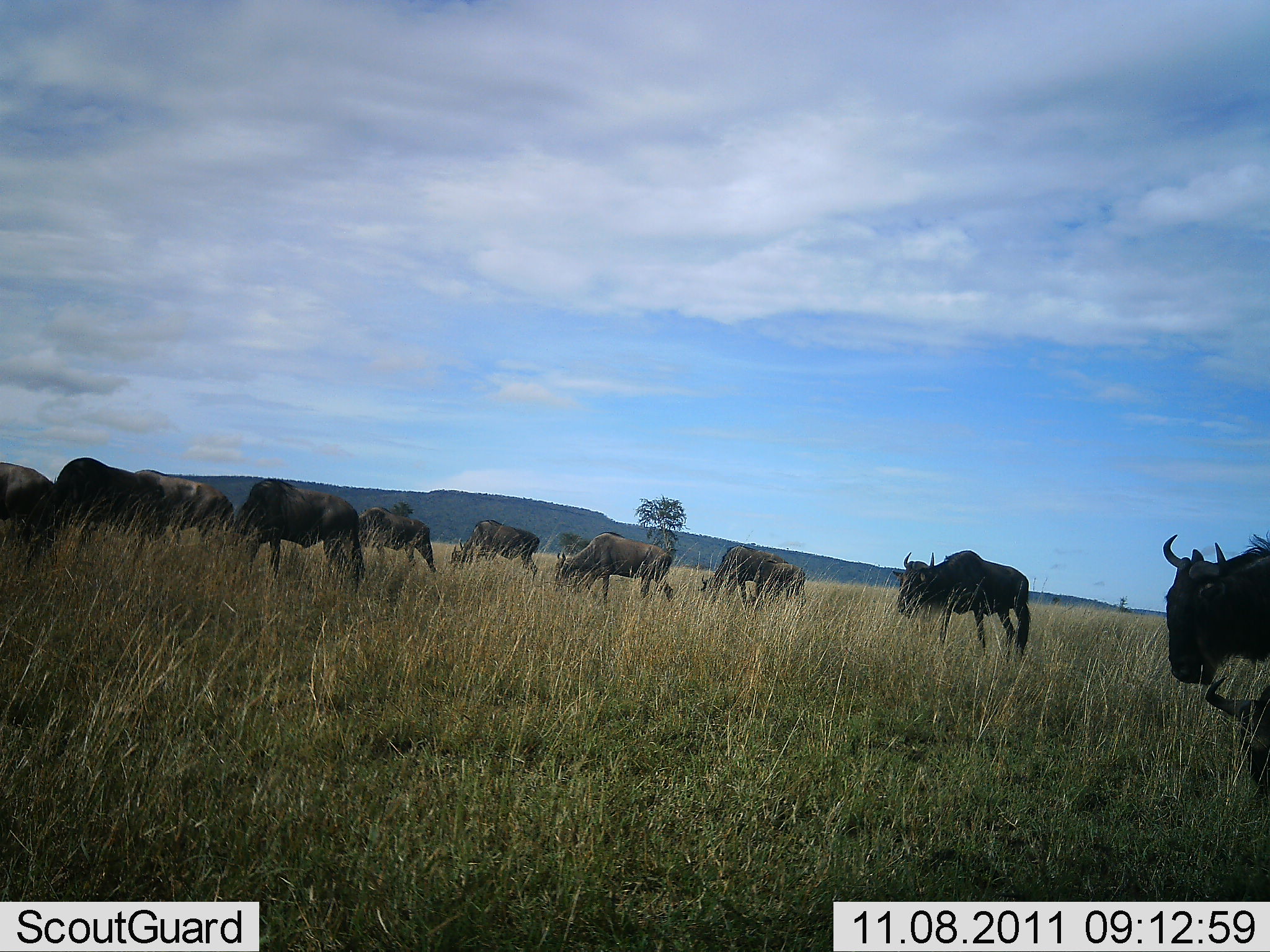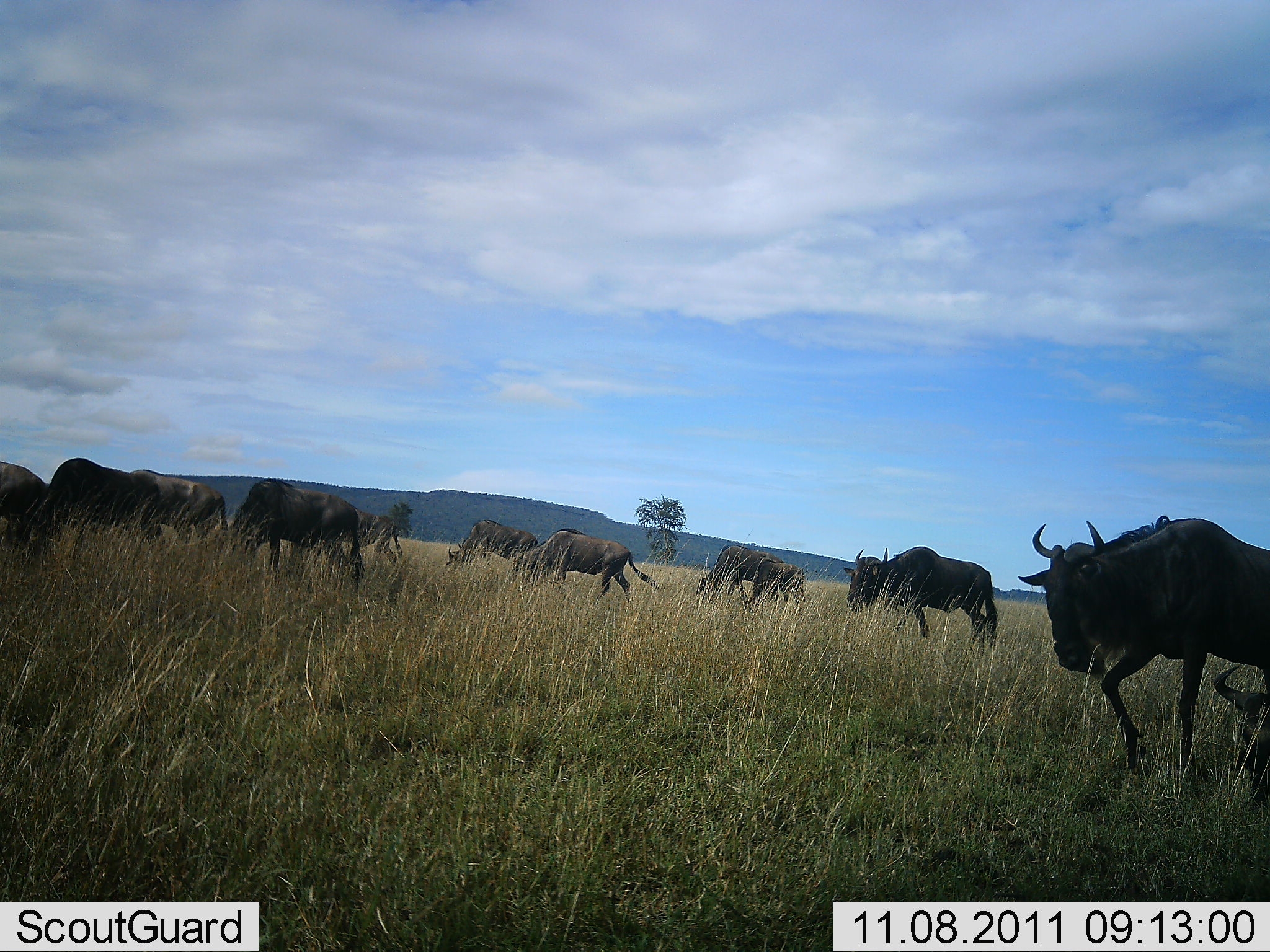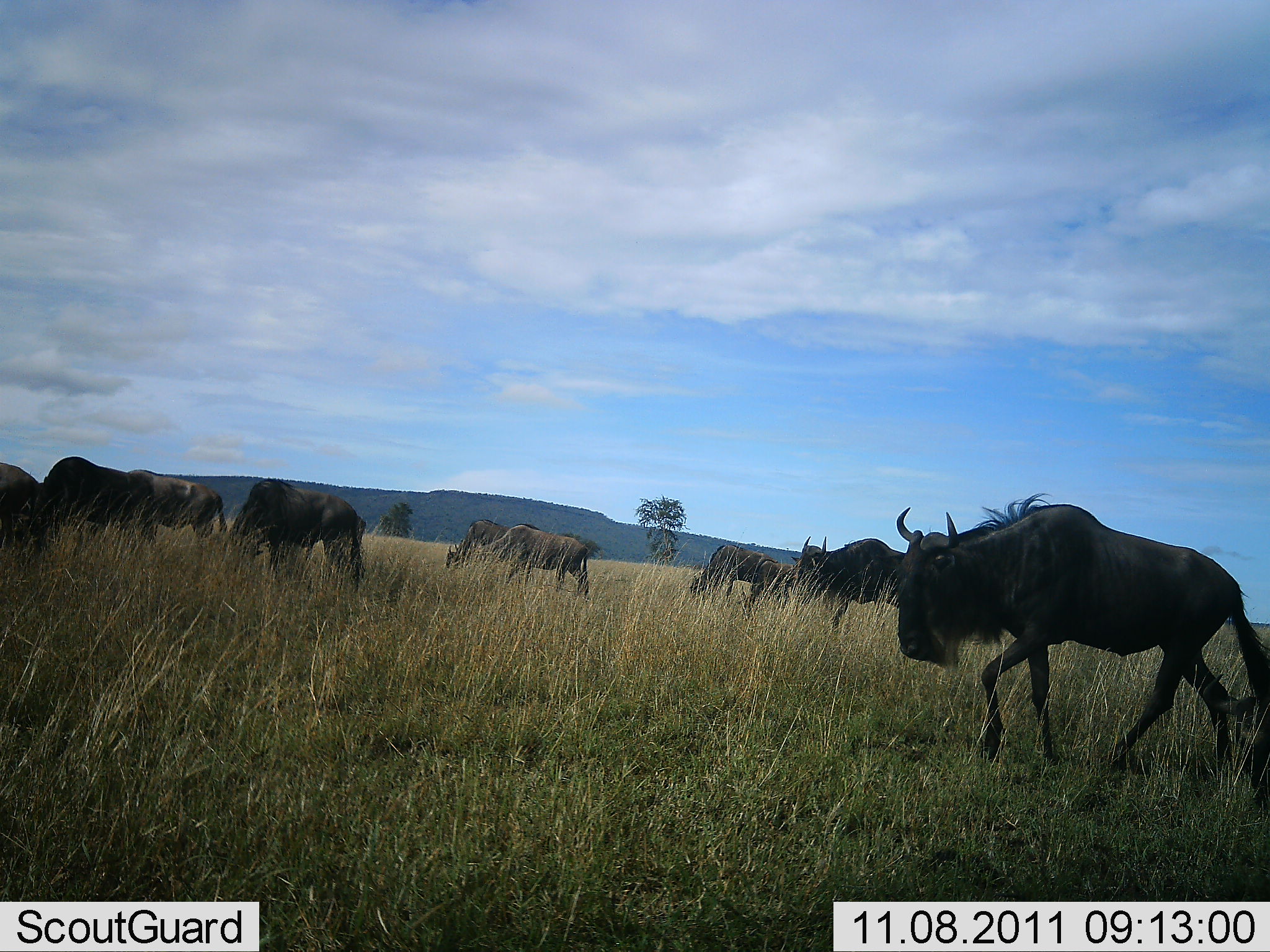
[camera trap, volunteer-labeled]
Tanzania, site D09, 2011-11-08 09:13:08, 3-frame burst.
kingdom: Animalia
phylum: Chordata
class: Mammalia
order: Artiodactyla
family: Bovidae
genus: Connochaetes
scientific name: Connochaetes taurinus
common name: blue wildebeest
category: wildebeest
Wildebeest (blue wildebeest) (Connochaetes taurinus), count 11-50. Behavior (volunteer vote fractions): standing 27%, resting 0%, moving 87%, interacting 7%. Young present (vote fraction): 7%. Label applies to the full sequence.